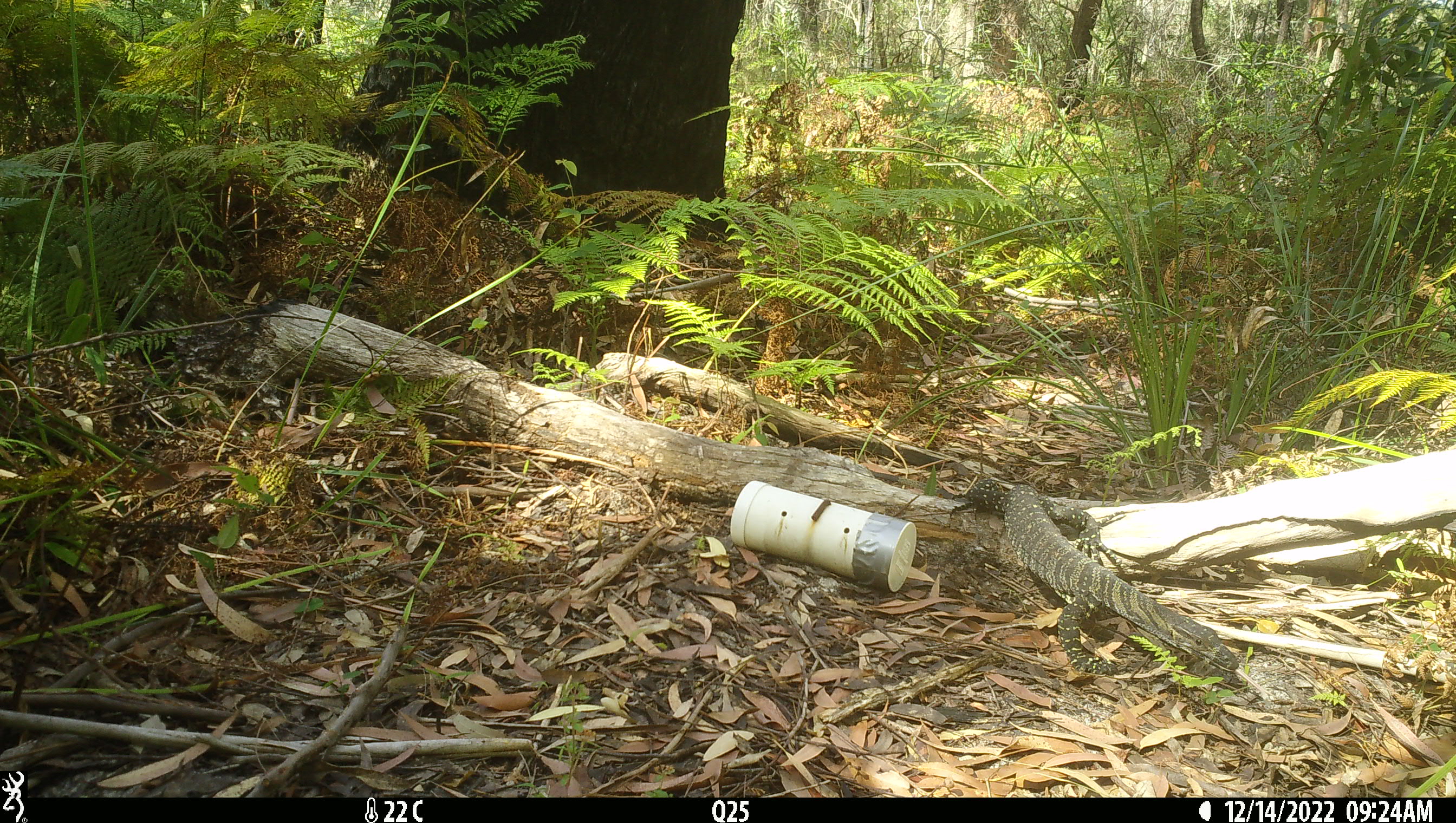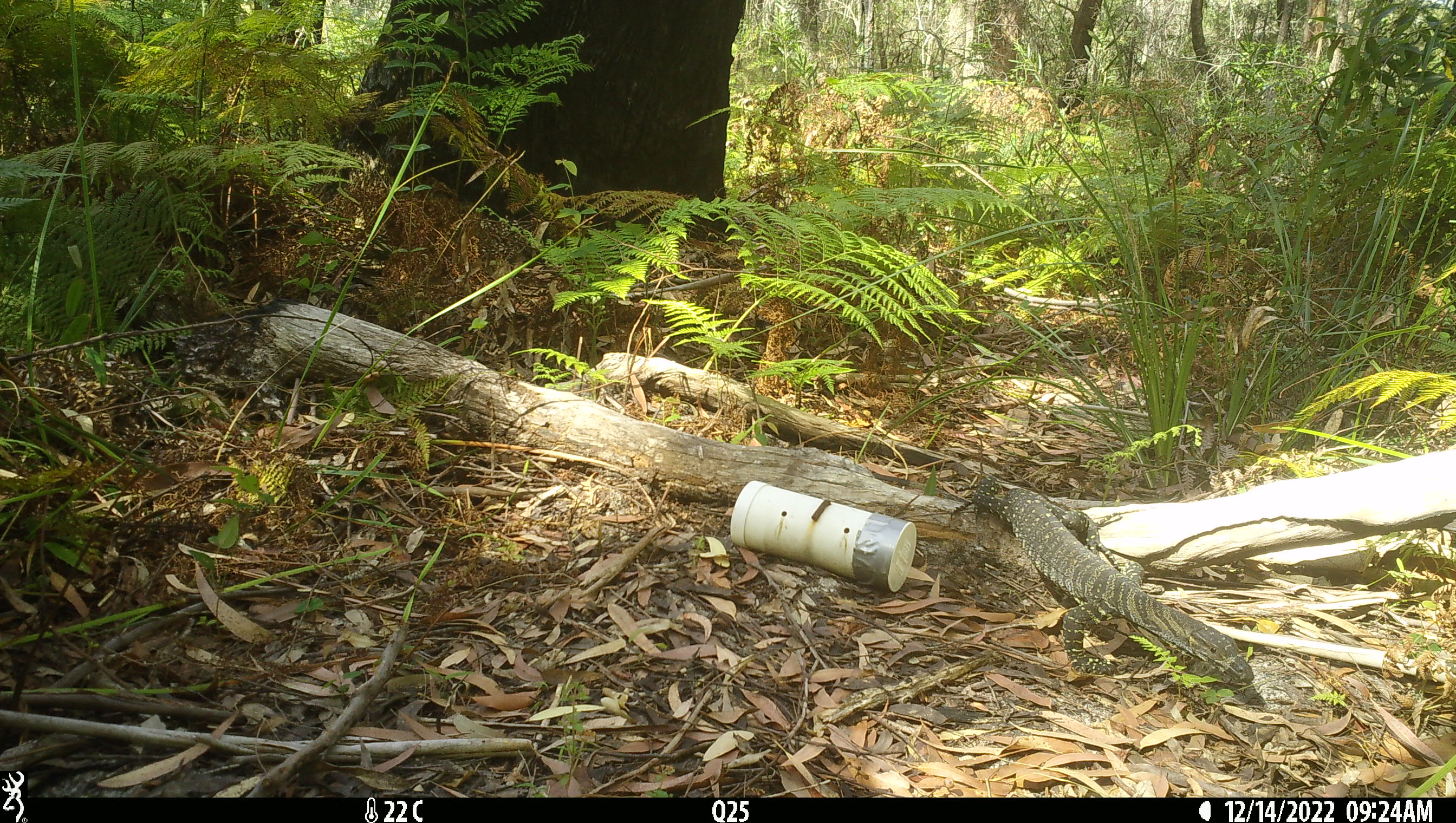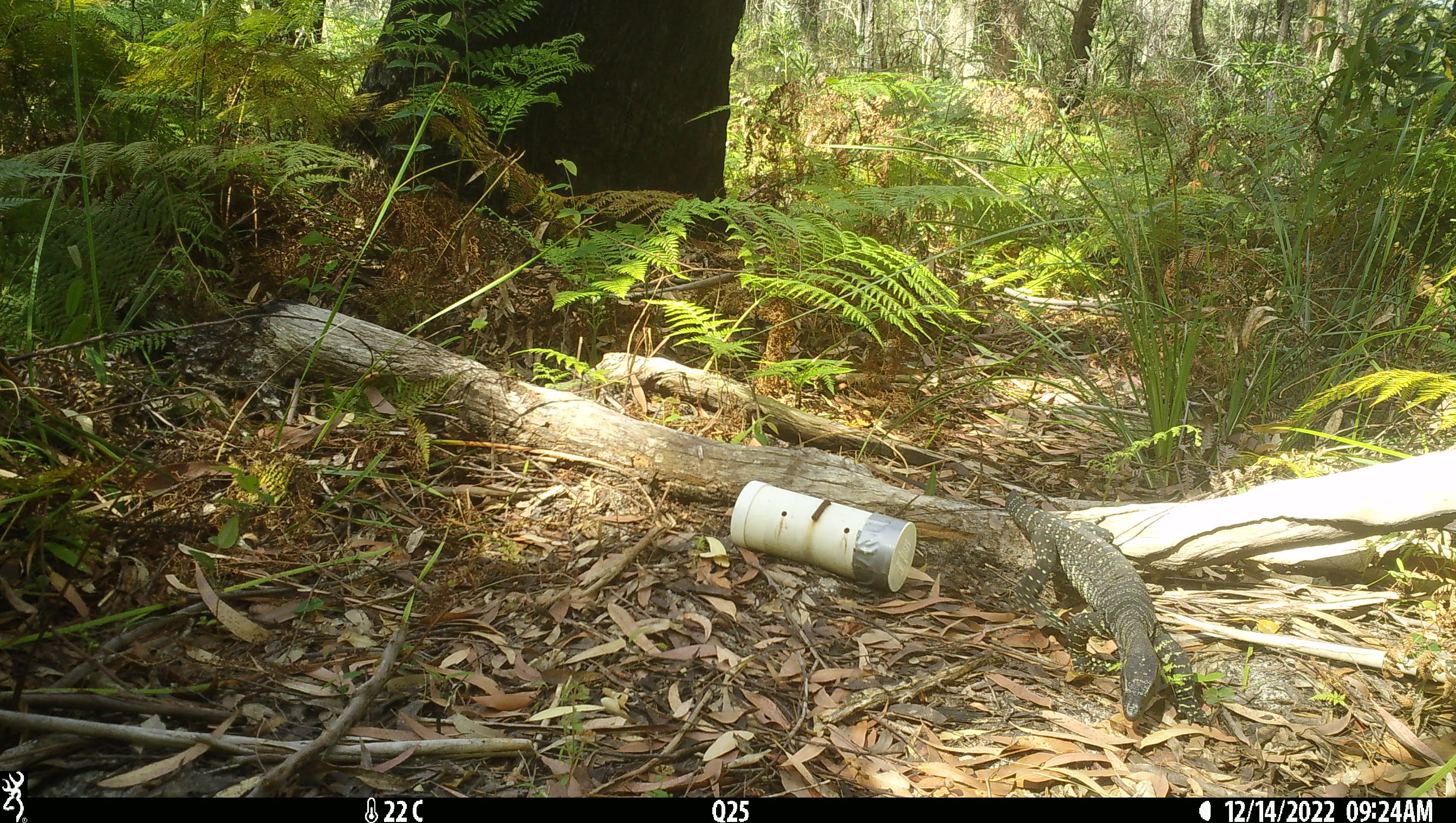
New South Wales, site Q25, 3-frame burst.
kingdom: Animalia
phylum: Chordata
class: Reptilia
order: Squamata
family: Varanidae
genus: Varanus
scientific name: Varanus varius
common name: lace monitor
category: goanna